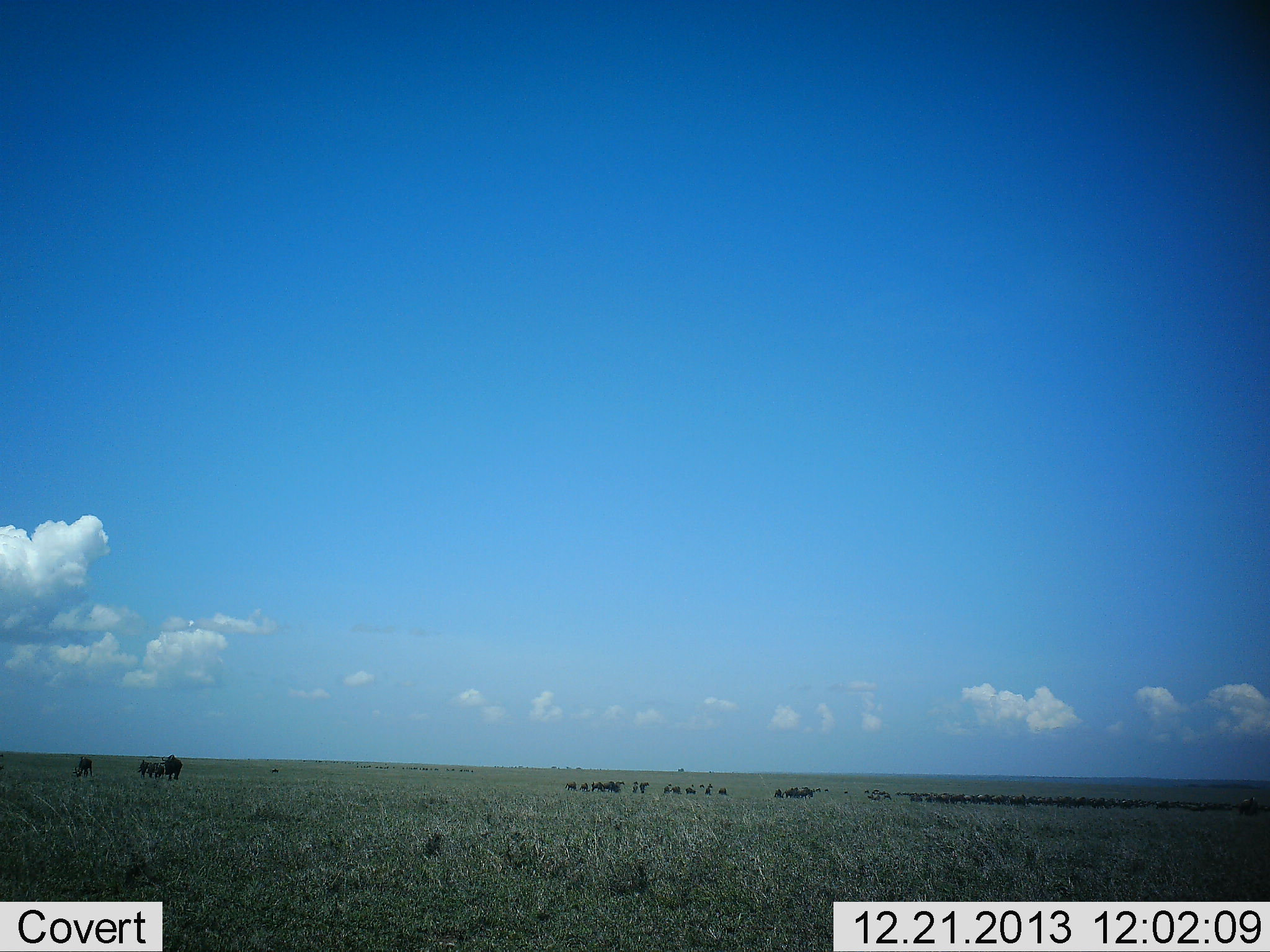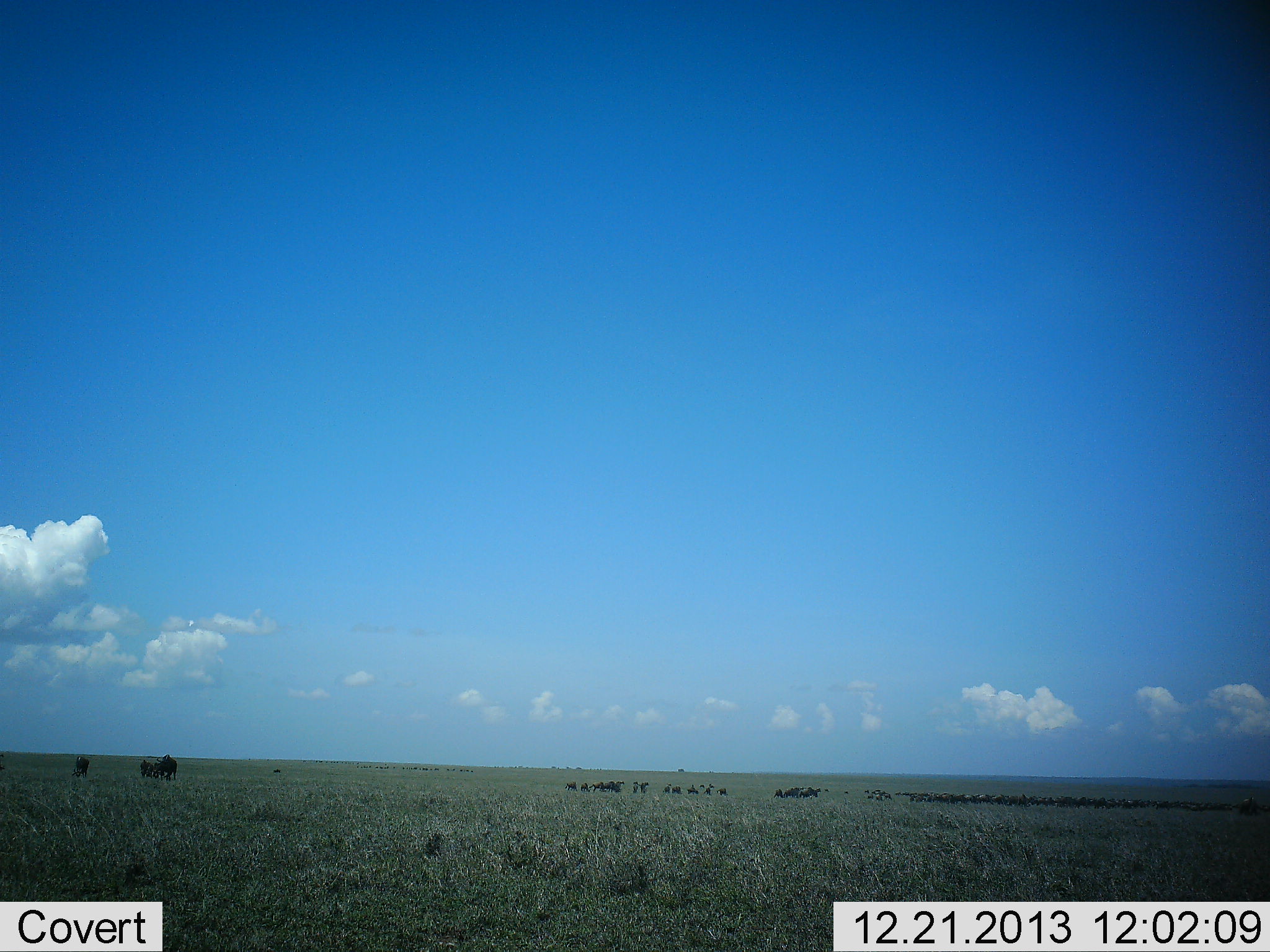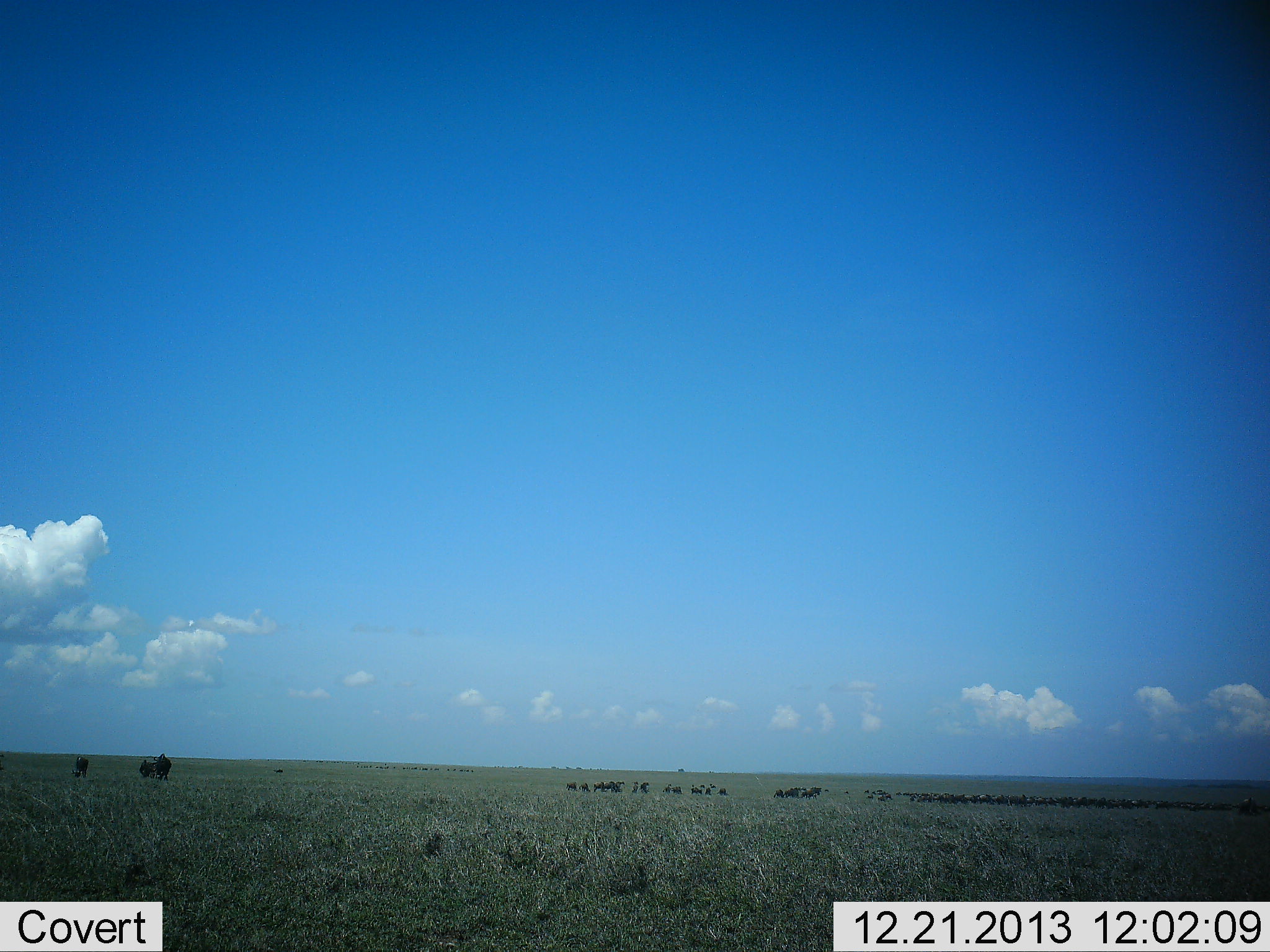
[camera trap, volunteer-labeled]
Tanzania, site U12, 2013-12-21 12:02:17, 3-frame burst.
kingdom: Animalia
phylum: Chordata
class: Mammalia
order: Artiodactyla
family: Bovidae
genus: Connochaetes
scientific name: Connochaetes taurinus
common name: blue wildebeest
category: wildebeest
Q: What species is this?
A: Wildebeest (blue wildebeest) (Connochaetes taurinus).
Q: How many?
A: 11-50.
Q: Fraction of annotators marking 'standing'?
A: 40%.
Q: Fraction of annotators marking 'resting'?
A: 0%.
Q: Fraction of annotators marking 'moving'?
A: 70%.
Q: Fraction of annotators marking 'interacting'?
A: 0%.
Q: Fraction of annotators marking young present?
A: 0%.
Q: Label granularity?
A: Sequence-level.